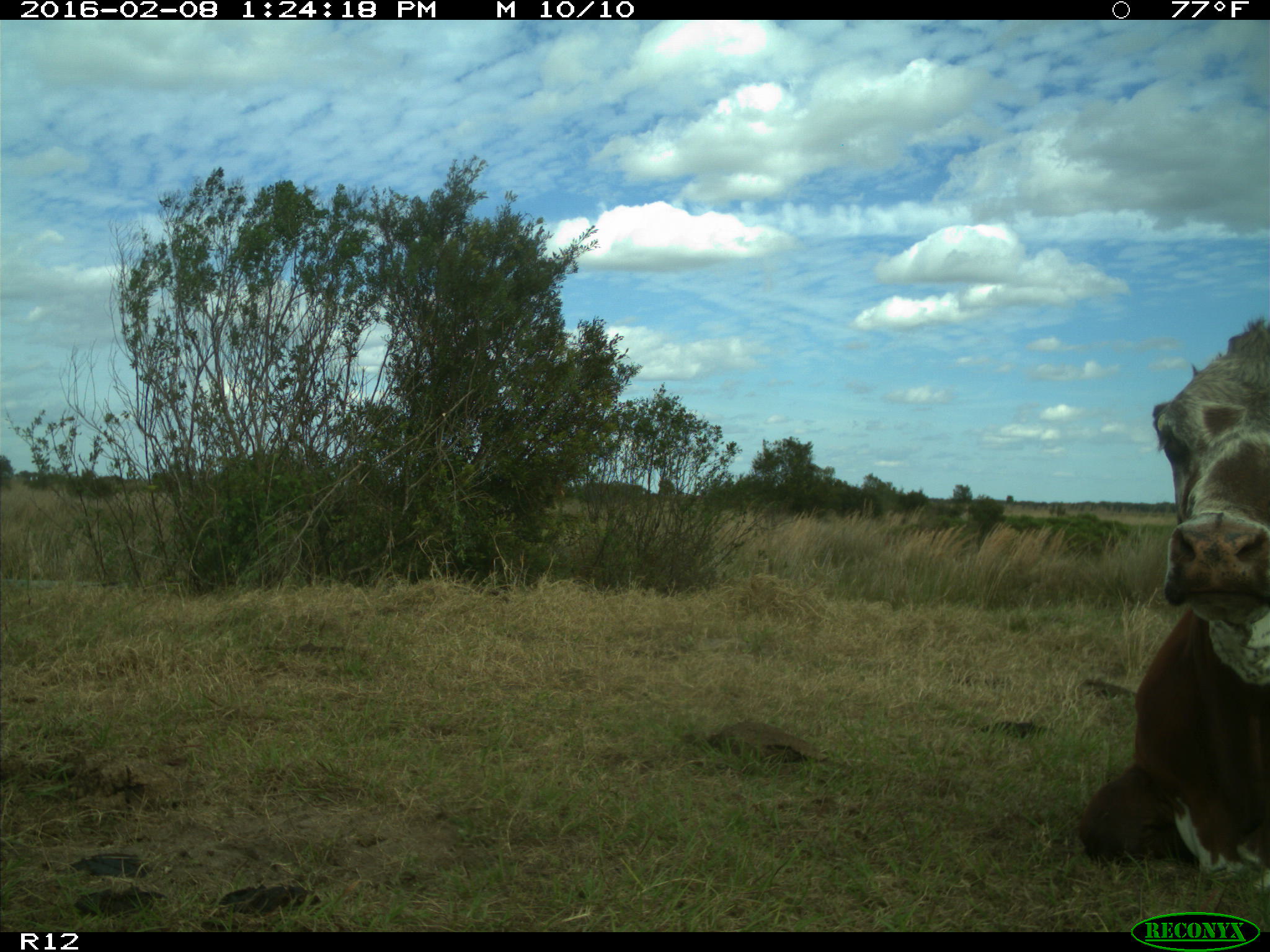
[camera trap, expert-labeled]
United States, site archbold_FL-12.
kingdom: Animalia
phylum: Chordata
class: Mammalia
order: Artiodactyla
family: Bovidae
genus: Bos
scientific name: Bos taurus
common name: domestic cow